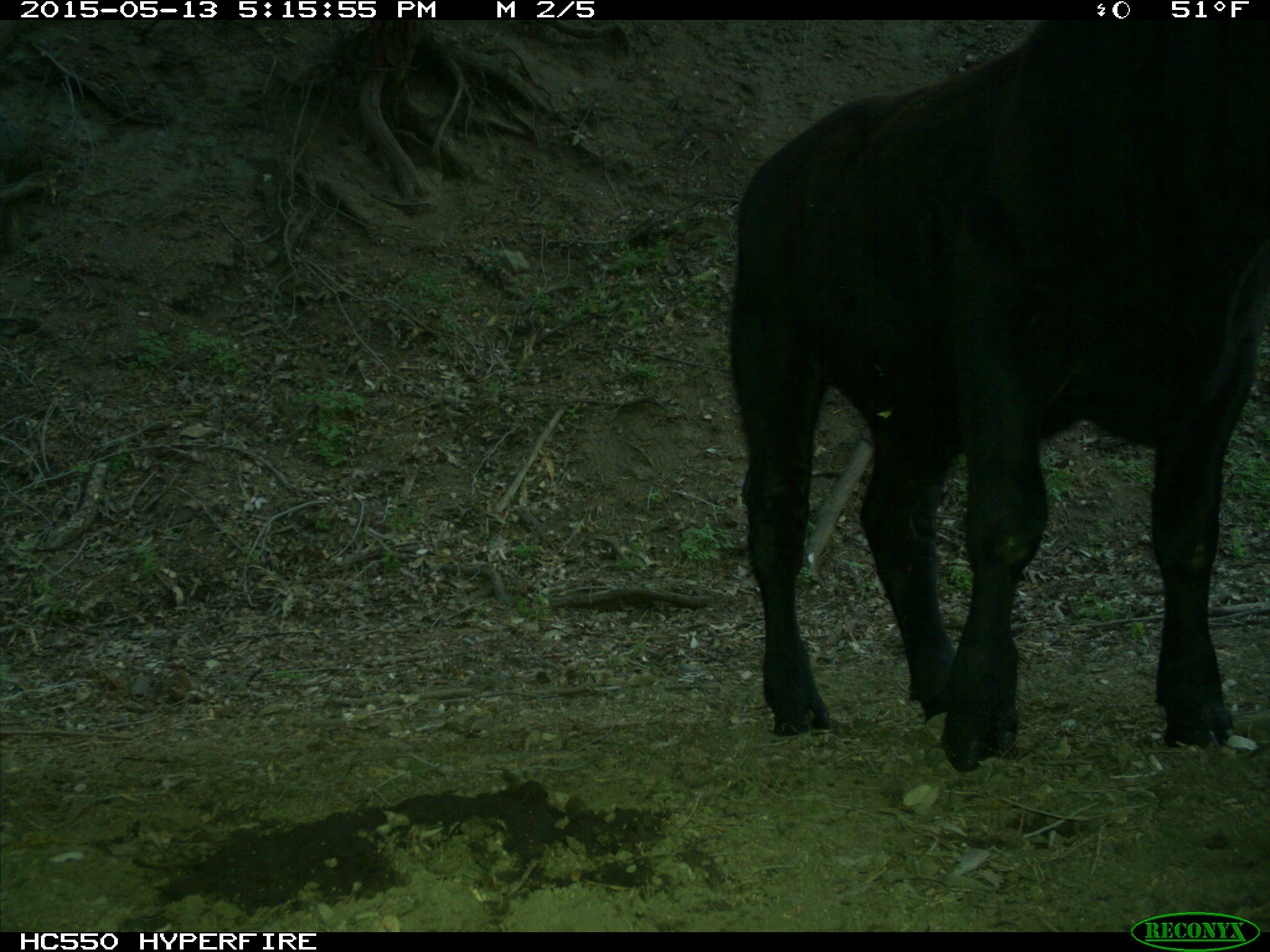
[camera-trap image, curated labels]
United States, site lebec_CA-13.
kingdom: Animalia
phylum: Chordata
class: Mammalia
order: Artiodactyla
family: Bovidae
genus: Bos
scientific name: Bos taurus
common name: domestic cow